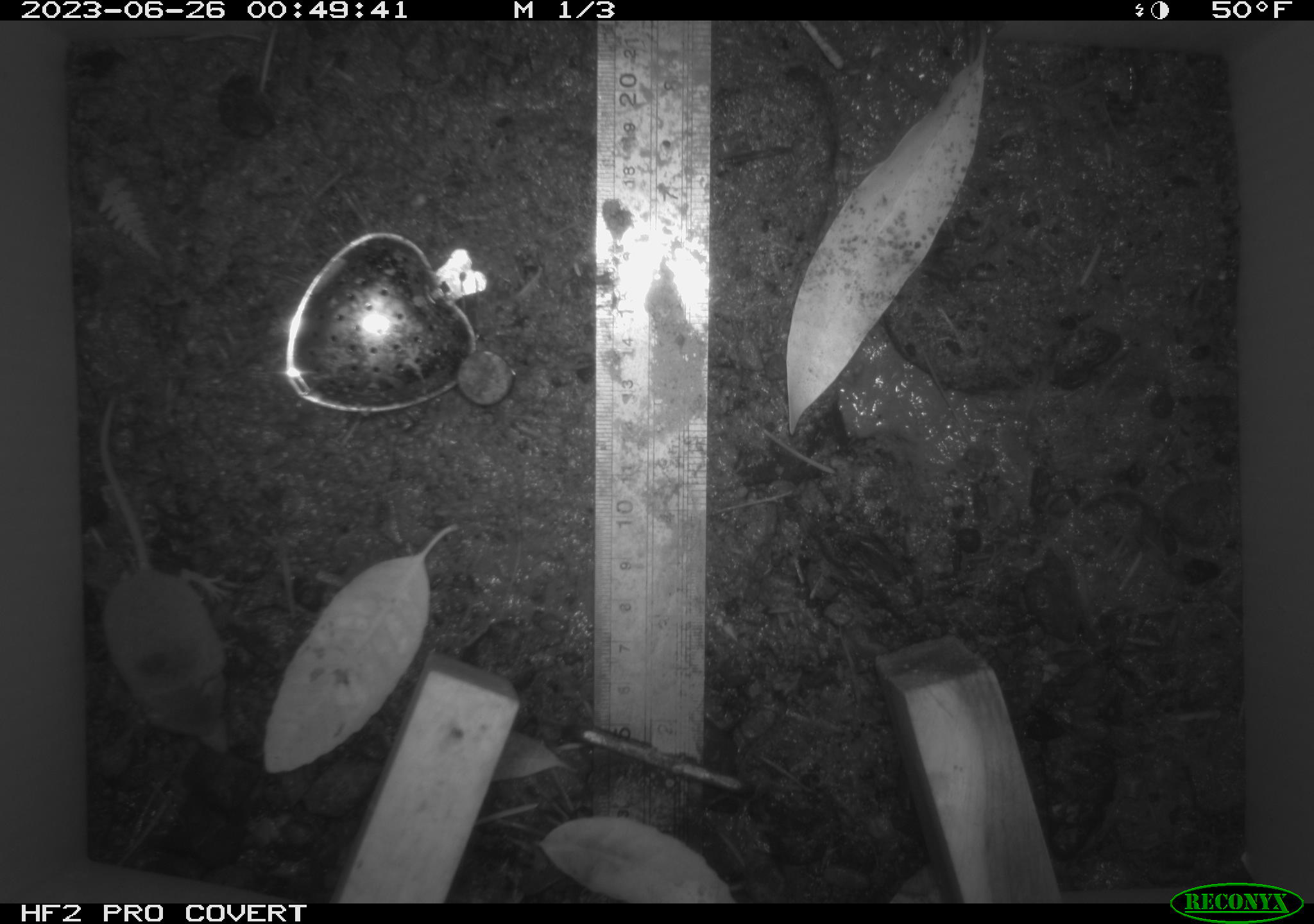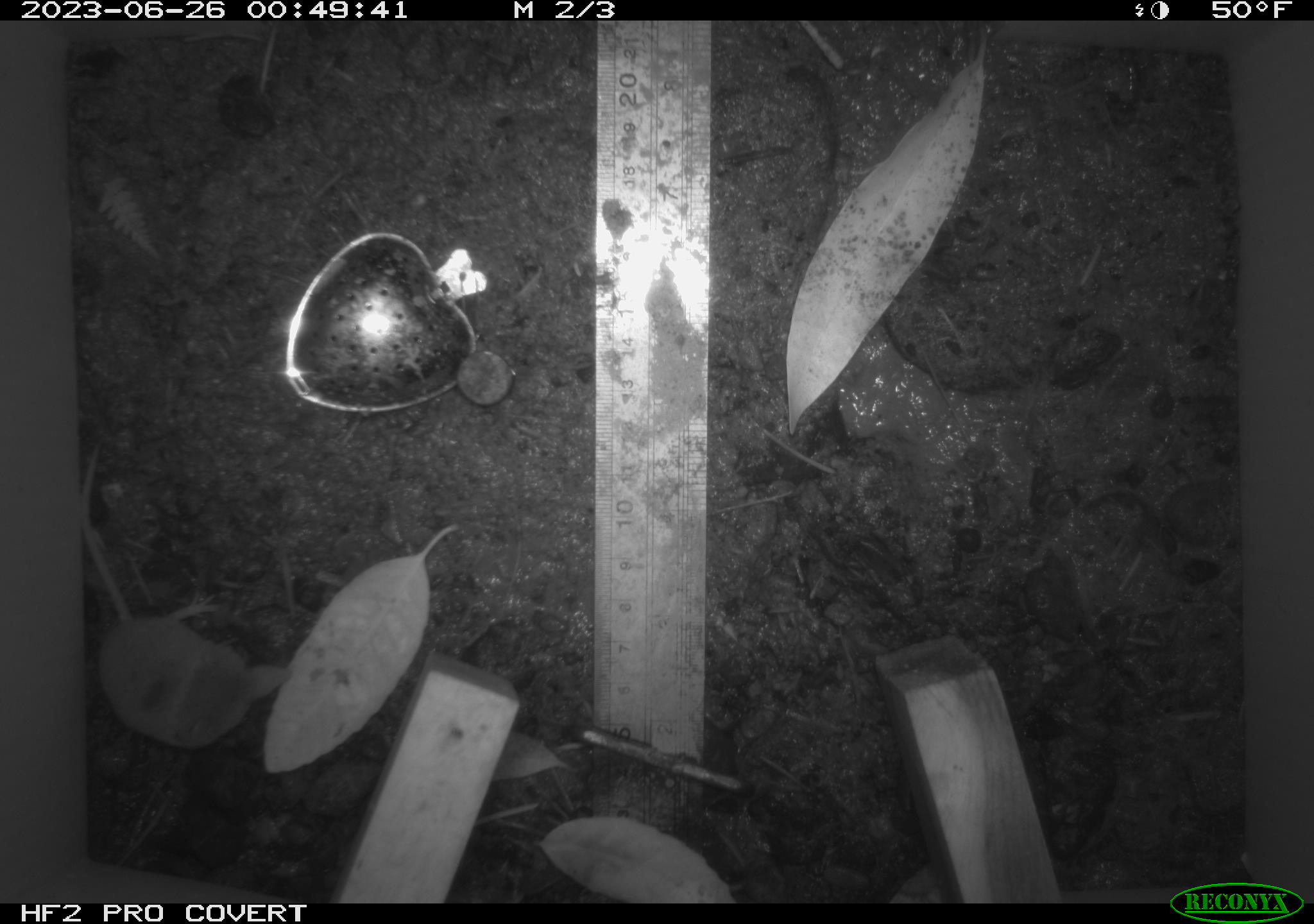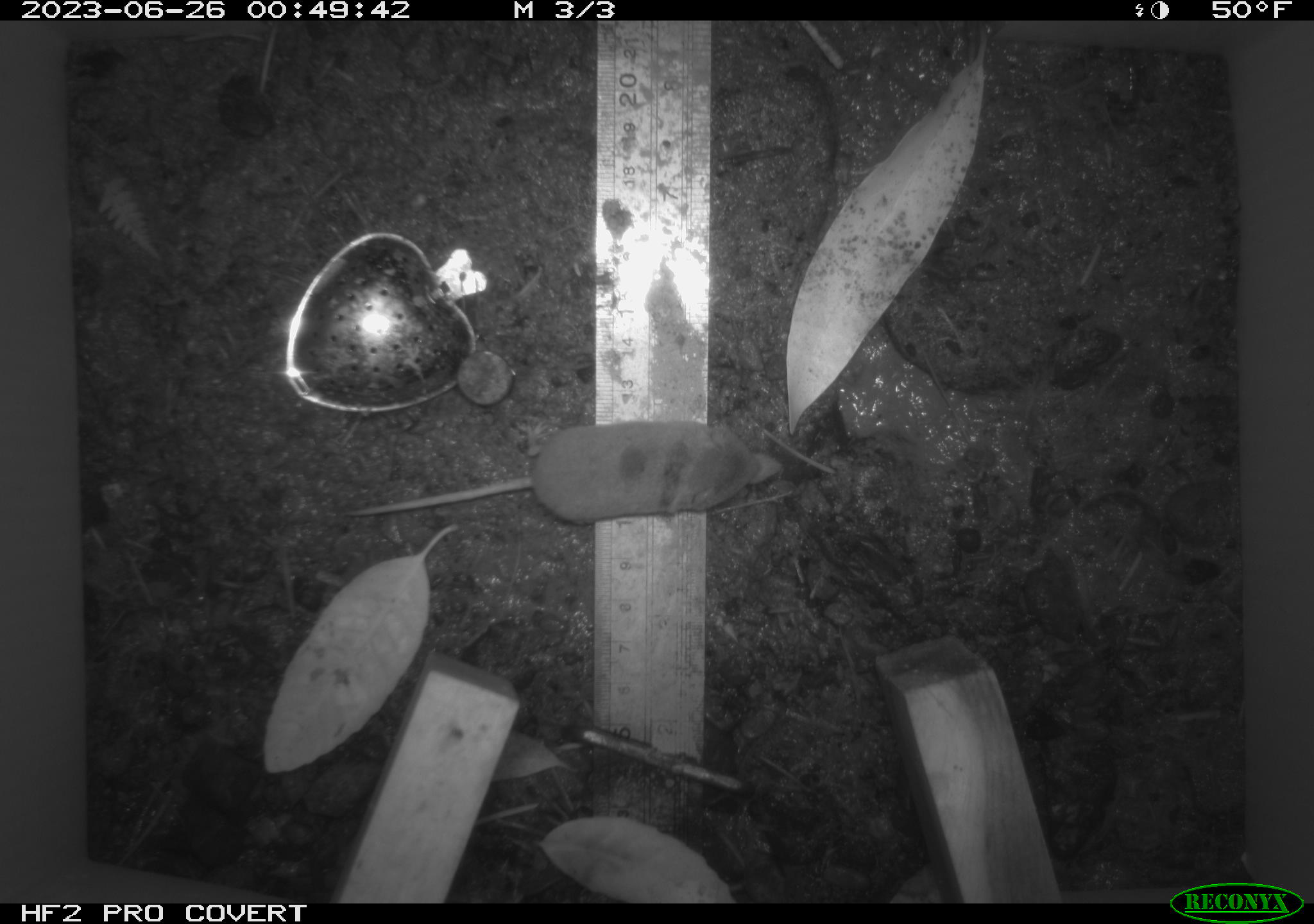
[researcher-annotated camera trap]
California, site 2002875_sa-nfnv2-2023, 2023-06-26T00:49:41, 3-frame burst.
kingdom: Animalia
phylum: Chordata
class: Mammalia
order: Eulipotyphla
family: Soricidae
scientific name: Soricidae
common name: shrews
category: soricidae family